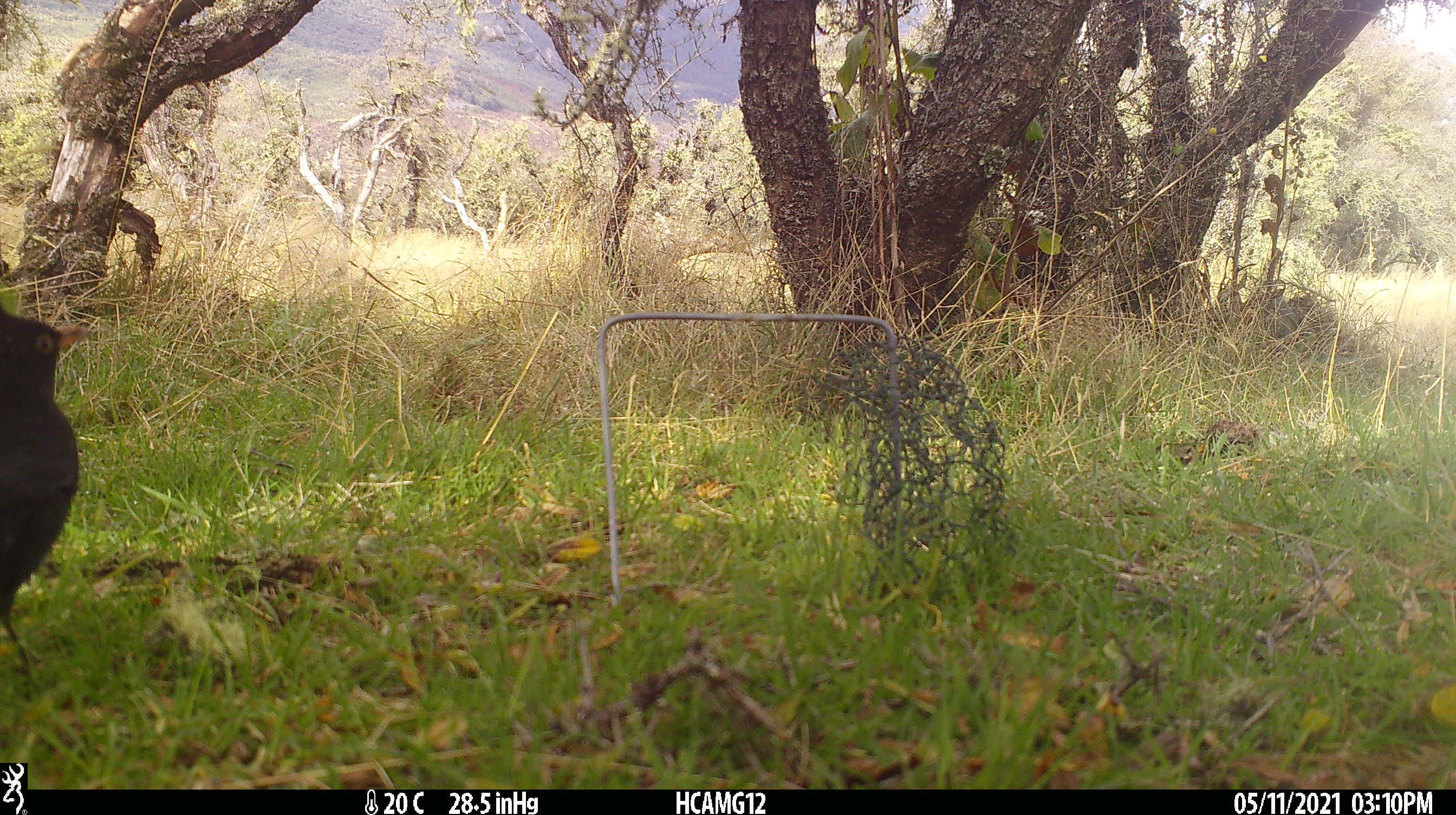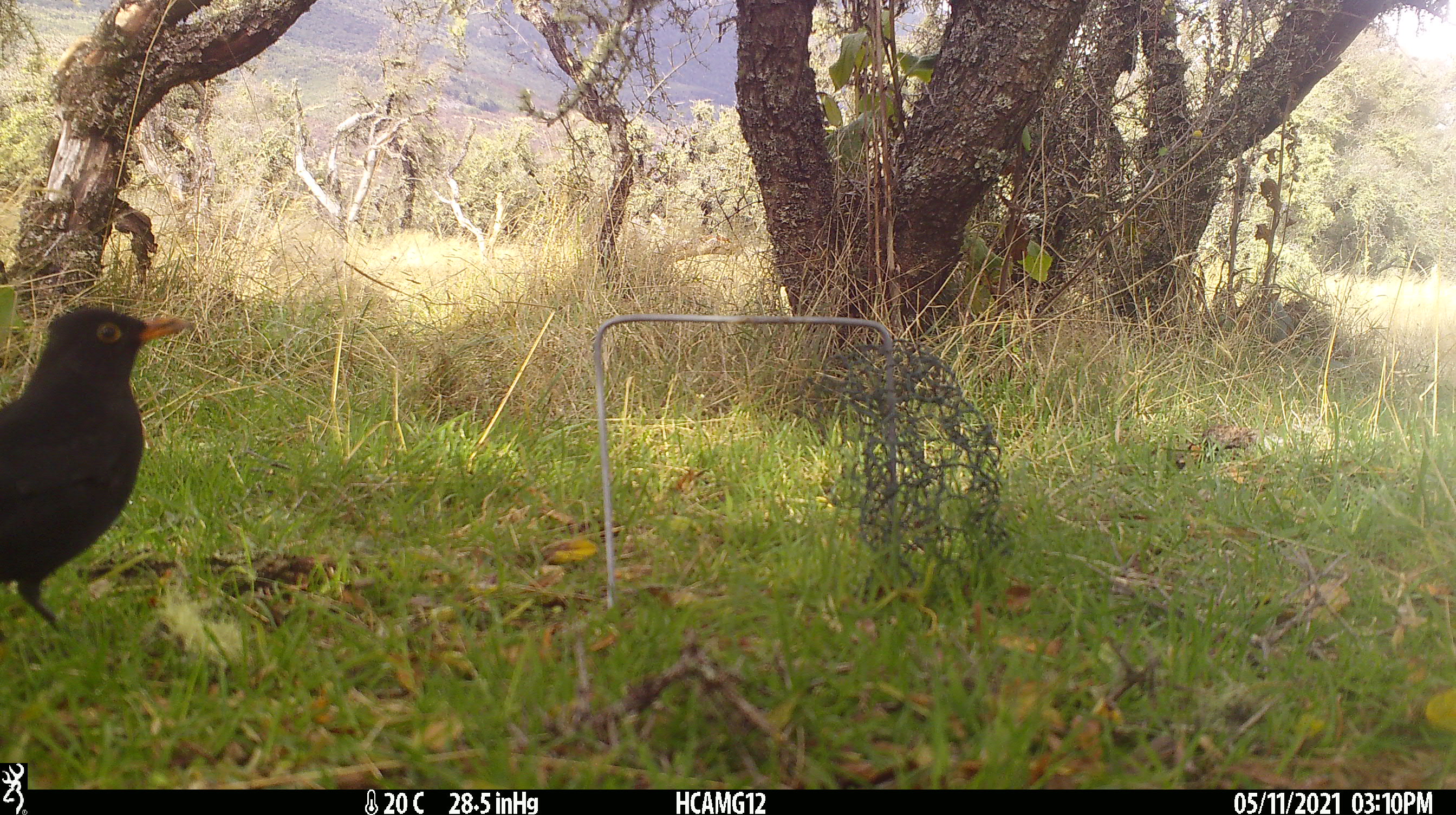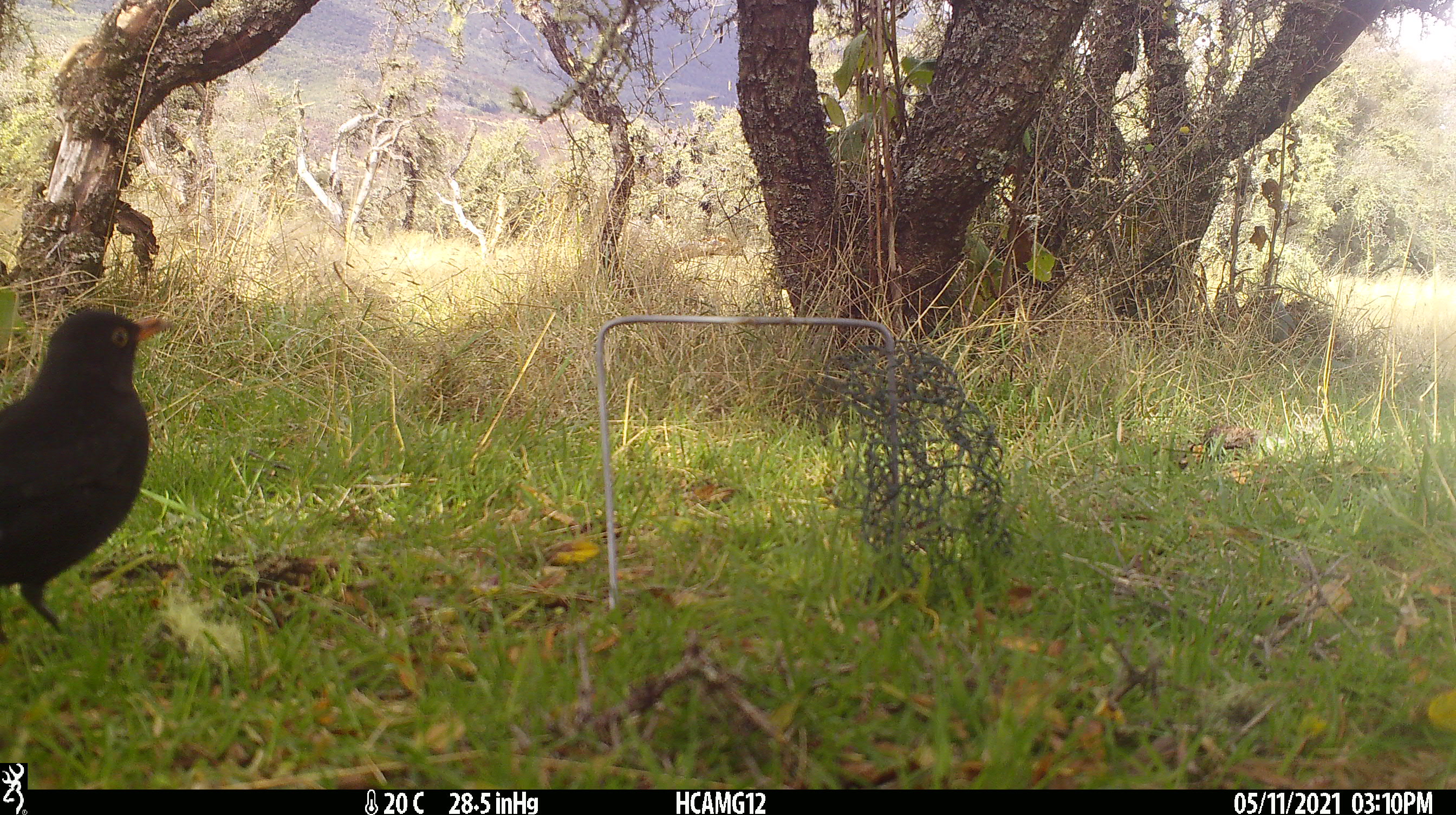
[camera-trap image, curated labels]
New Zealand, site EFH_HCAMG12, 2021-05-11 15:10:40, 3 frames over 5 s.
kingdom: Animalia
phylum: Chordata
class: Aves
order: Passeriformes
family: Turdidae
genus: Turdus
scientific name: Turdus merula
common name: eurasian blackbird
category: blackbird